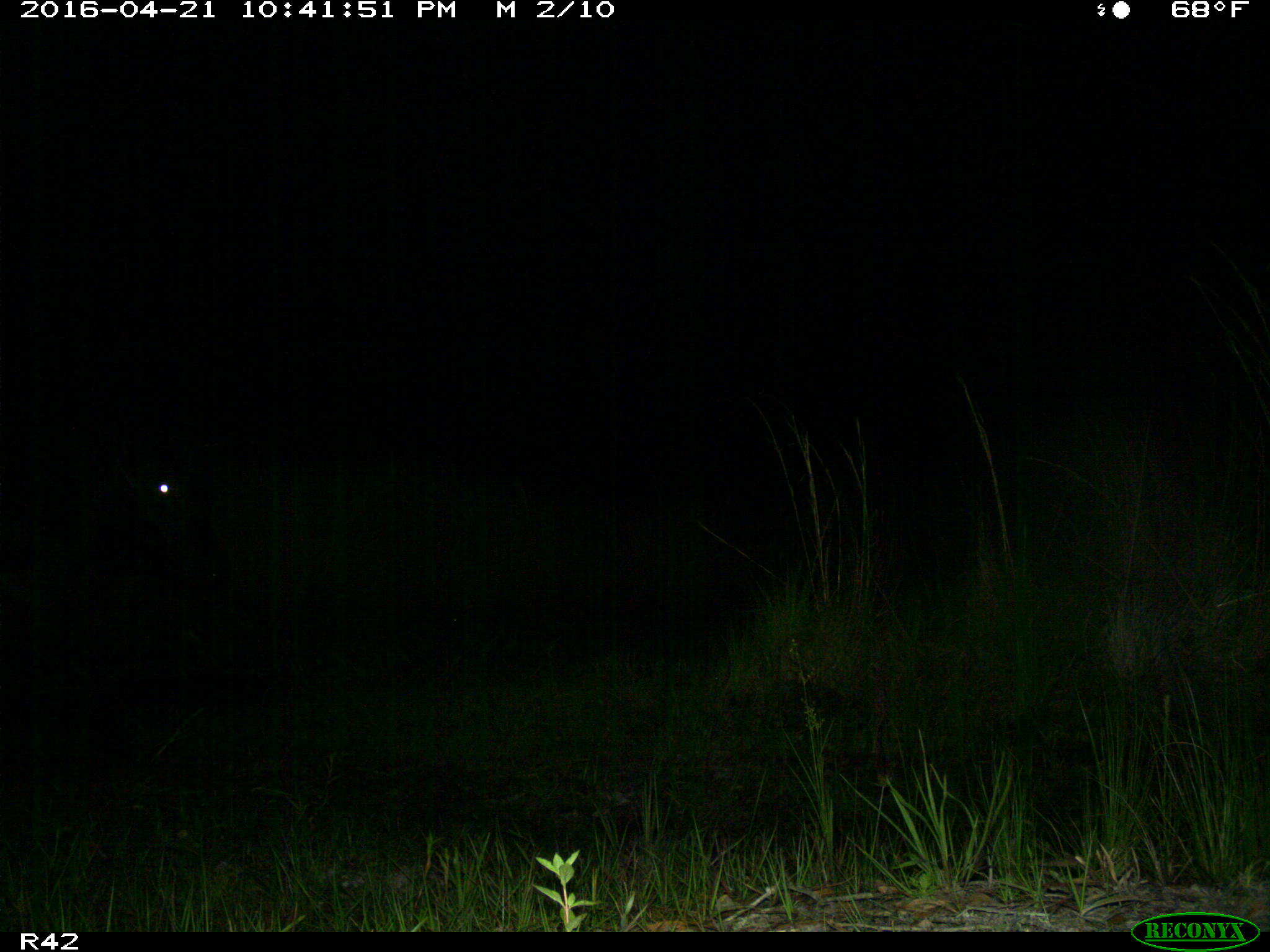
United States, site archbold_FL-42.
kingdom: Animalia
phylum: Chordata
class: Mammalia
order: Artiodactyla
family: Bovidae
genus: Bos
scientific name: Bos taurus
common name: domestic cow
Bos taurus (domestic cow).